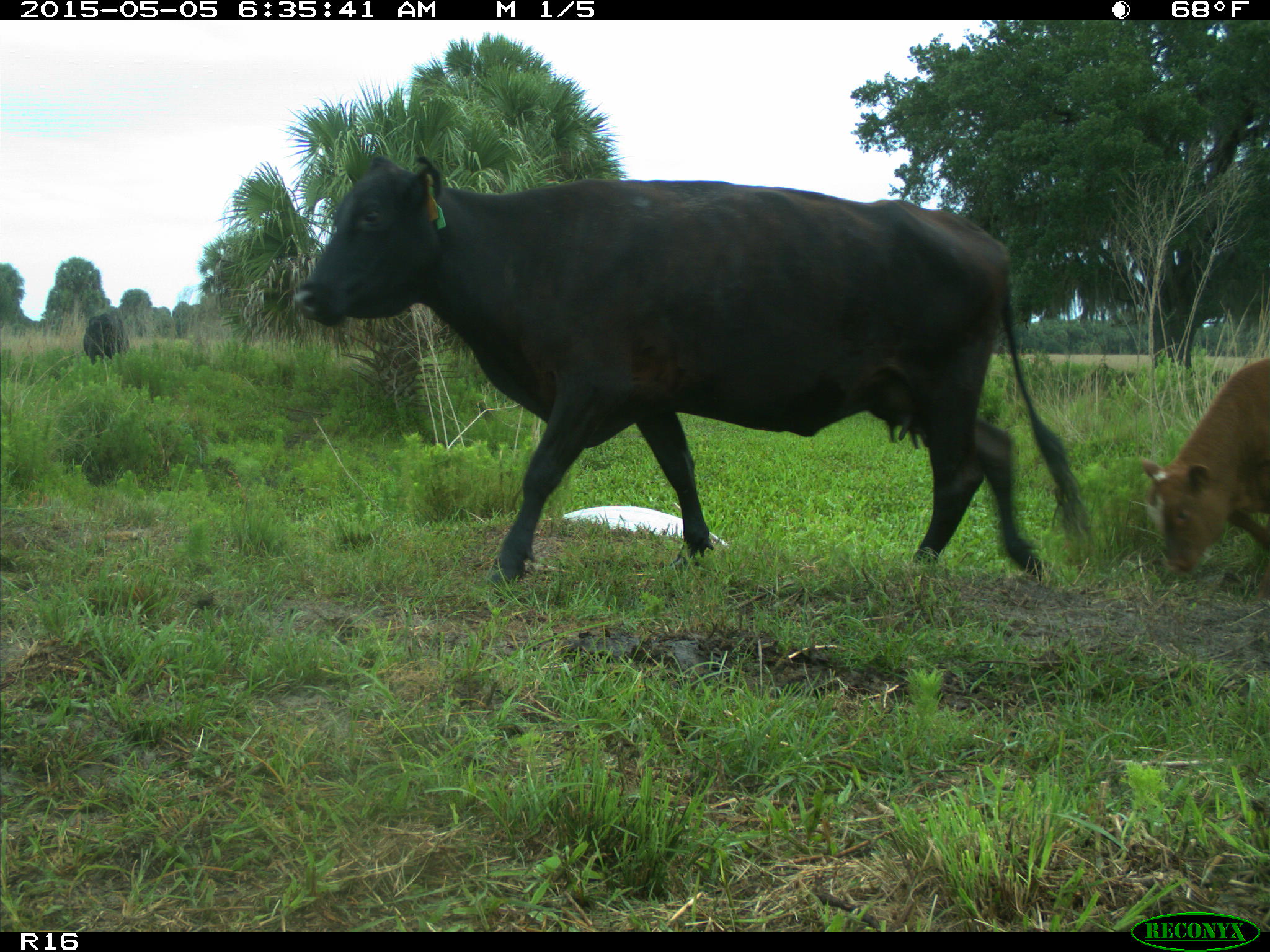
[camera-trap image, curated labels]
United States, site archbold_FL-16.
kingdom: Animalia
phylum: Chordata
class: Mammalia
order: Artiodactyla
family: Bovidae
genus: Bos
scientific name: Bos taurus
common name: domestic cow